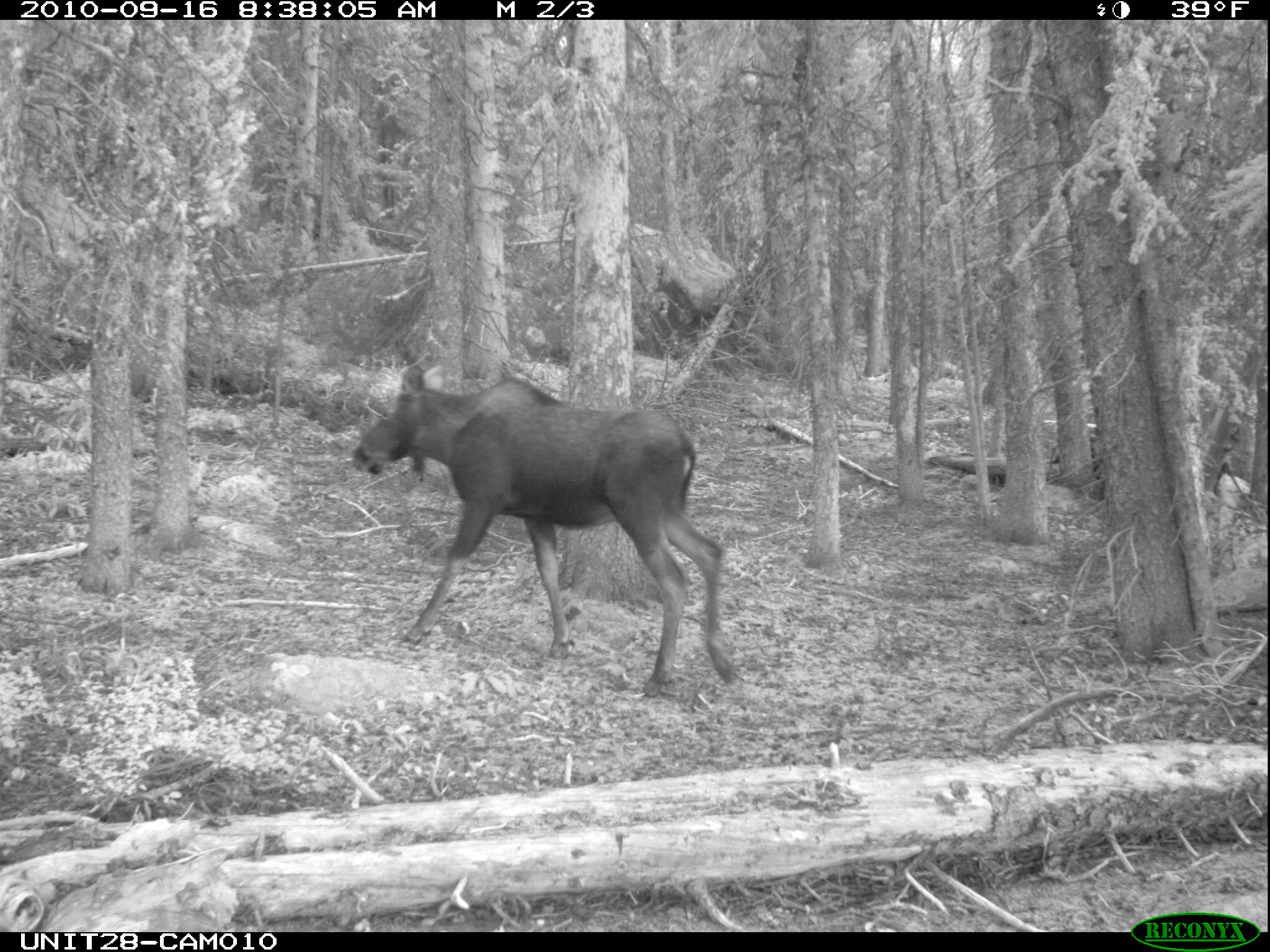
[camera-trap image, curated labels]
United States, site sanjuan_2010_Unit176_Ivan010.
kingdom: Animalia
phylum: Chordata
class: Mammalia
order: Artiodactyla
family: Cervidae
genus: Alces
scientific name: Alces alces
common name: moose